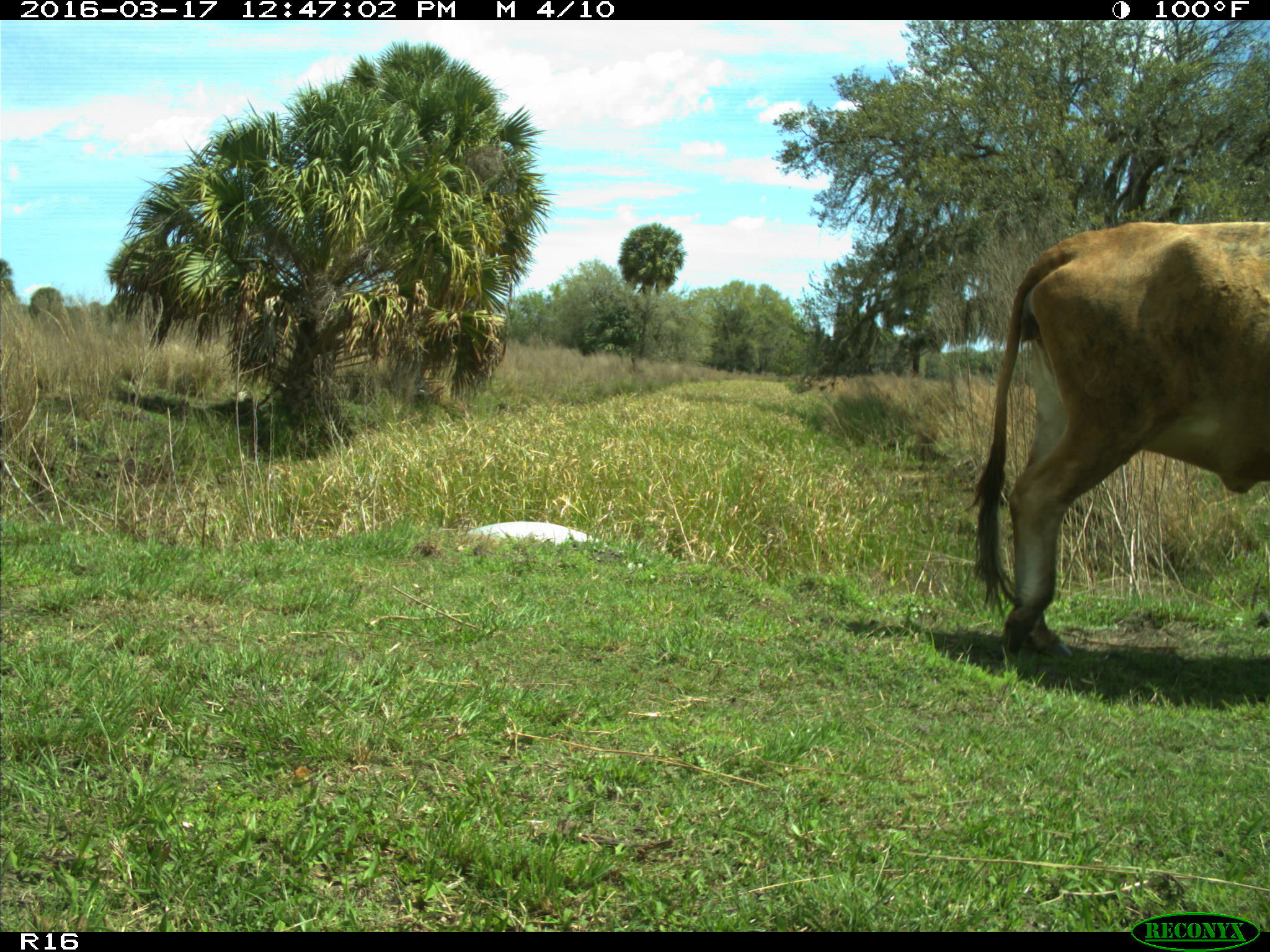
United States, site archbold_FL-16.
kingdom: Animalia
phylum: Chordata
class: Mammalia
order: Artiodactyla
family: Bovidae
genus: Bos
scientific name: Bos taurus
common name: domestic cow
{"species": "Bos taurus (domestic cow)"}